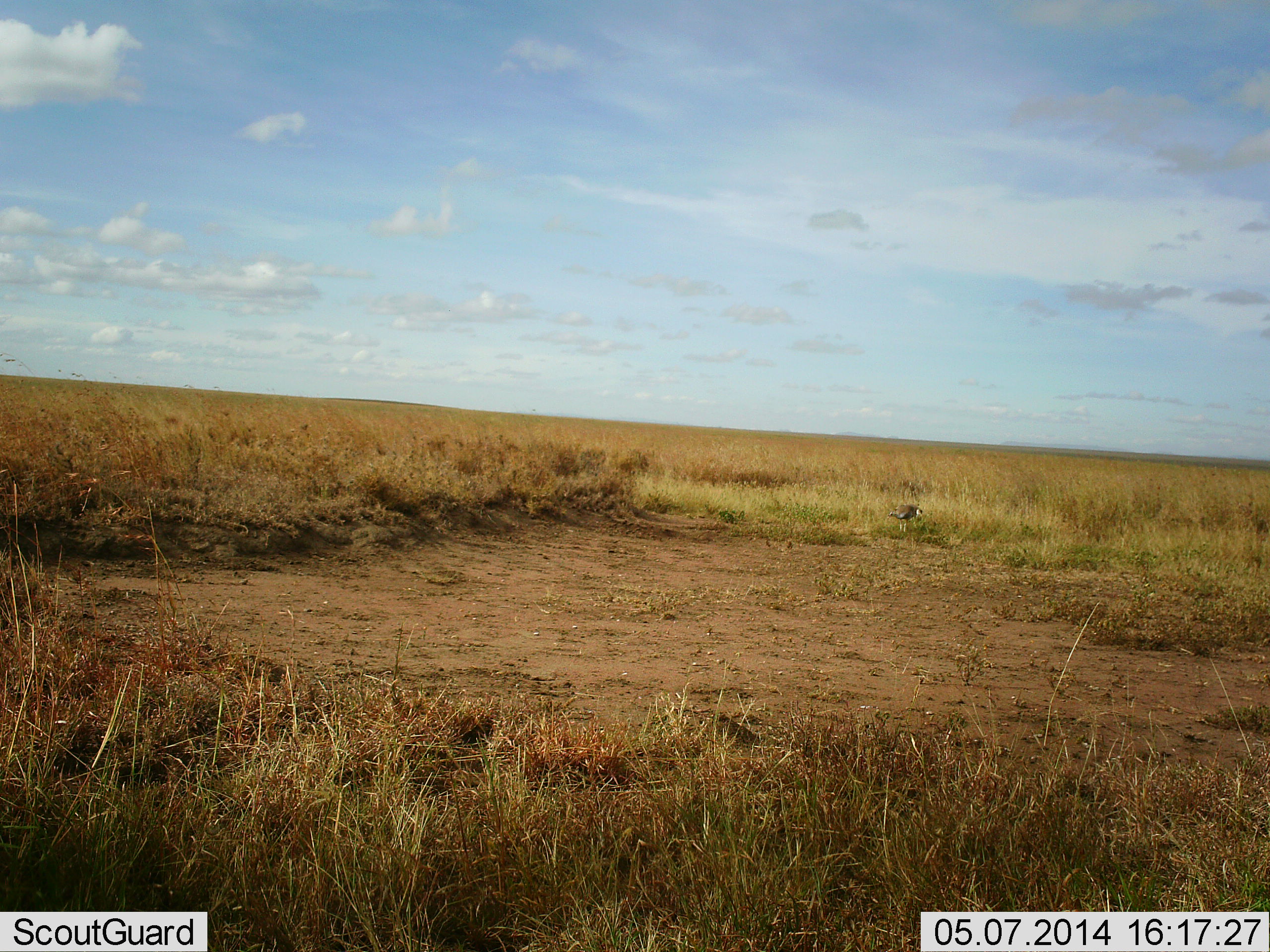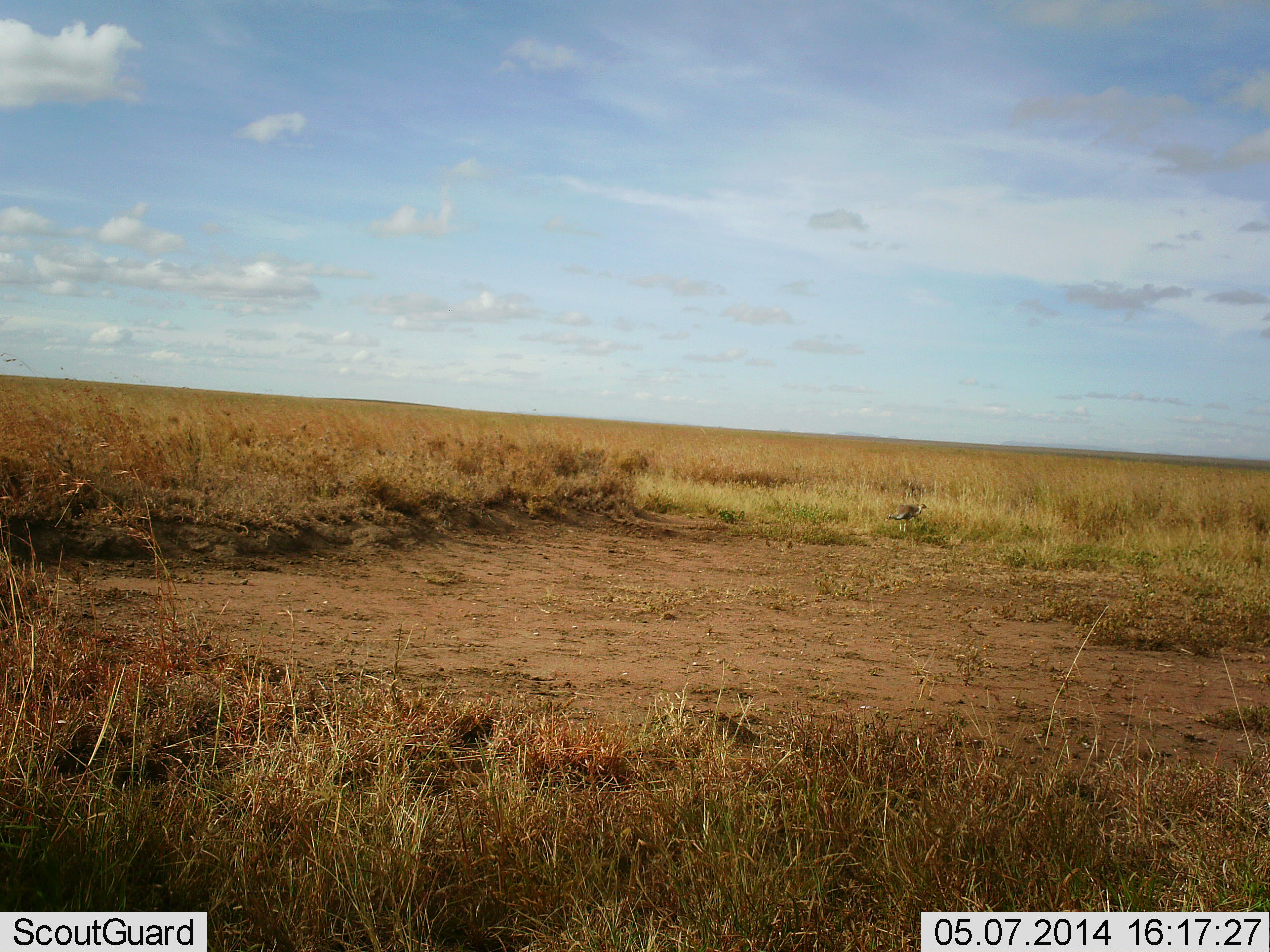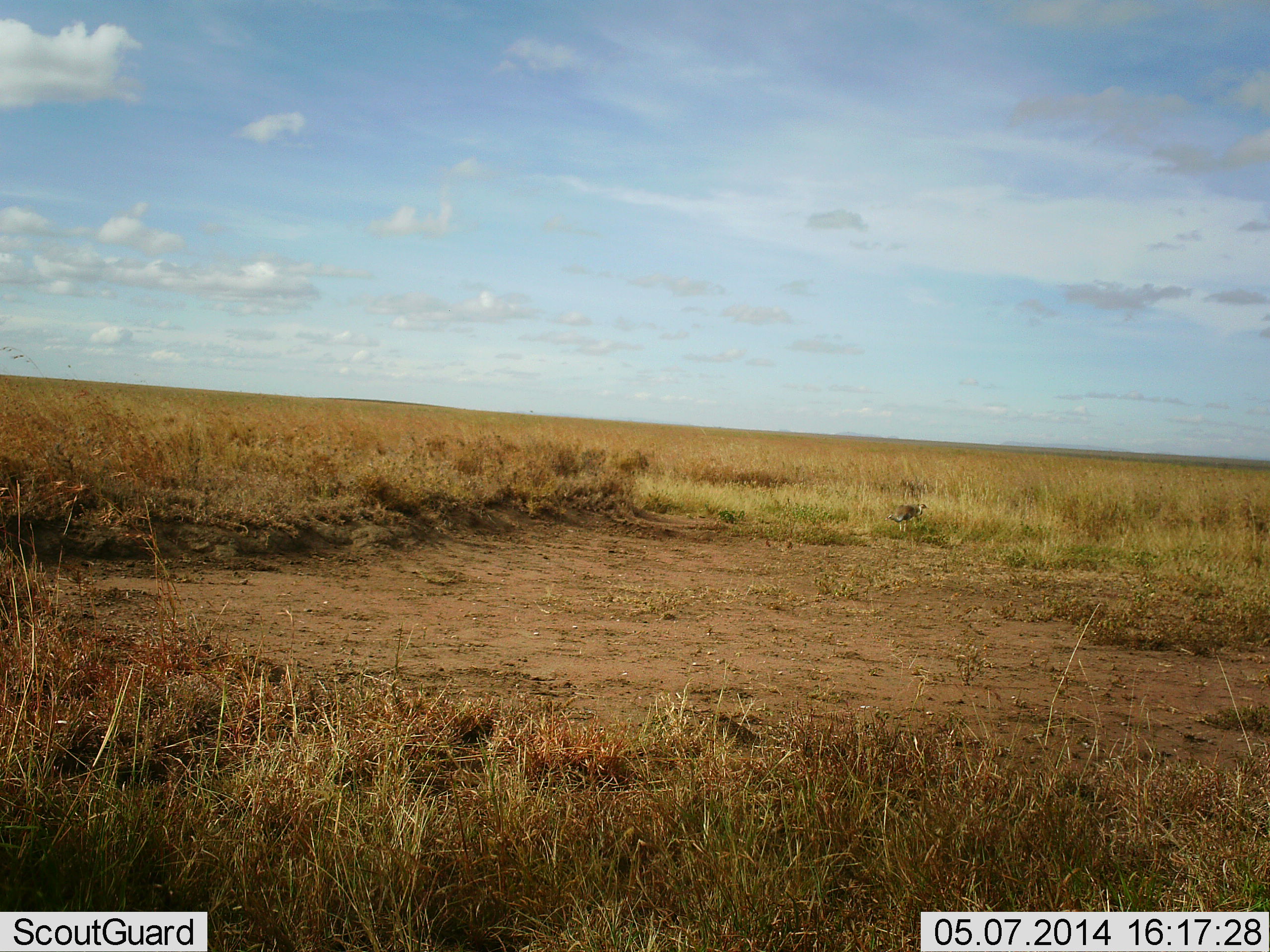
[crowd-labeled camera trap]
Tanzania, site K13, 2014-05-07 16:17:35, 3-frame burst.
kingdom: Animalia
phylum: Chordata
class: Aves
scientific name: Aves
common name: bird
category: otherbird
Otherbird (bird) (Aves), count 1. Behavior (volunteer vote fractions): standing 70%, resting 0%, moving 20%, interacting 0%. Young present (vote fraction): 0%. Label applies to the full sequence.